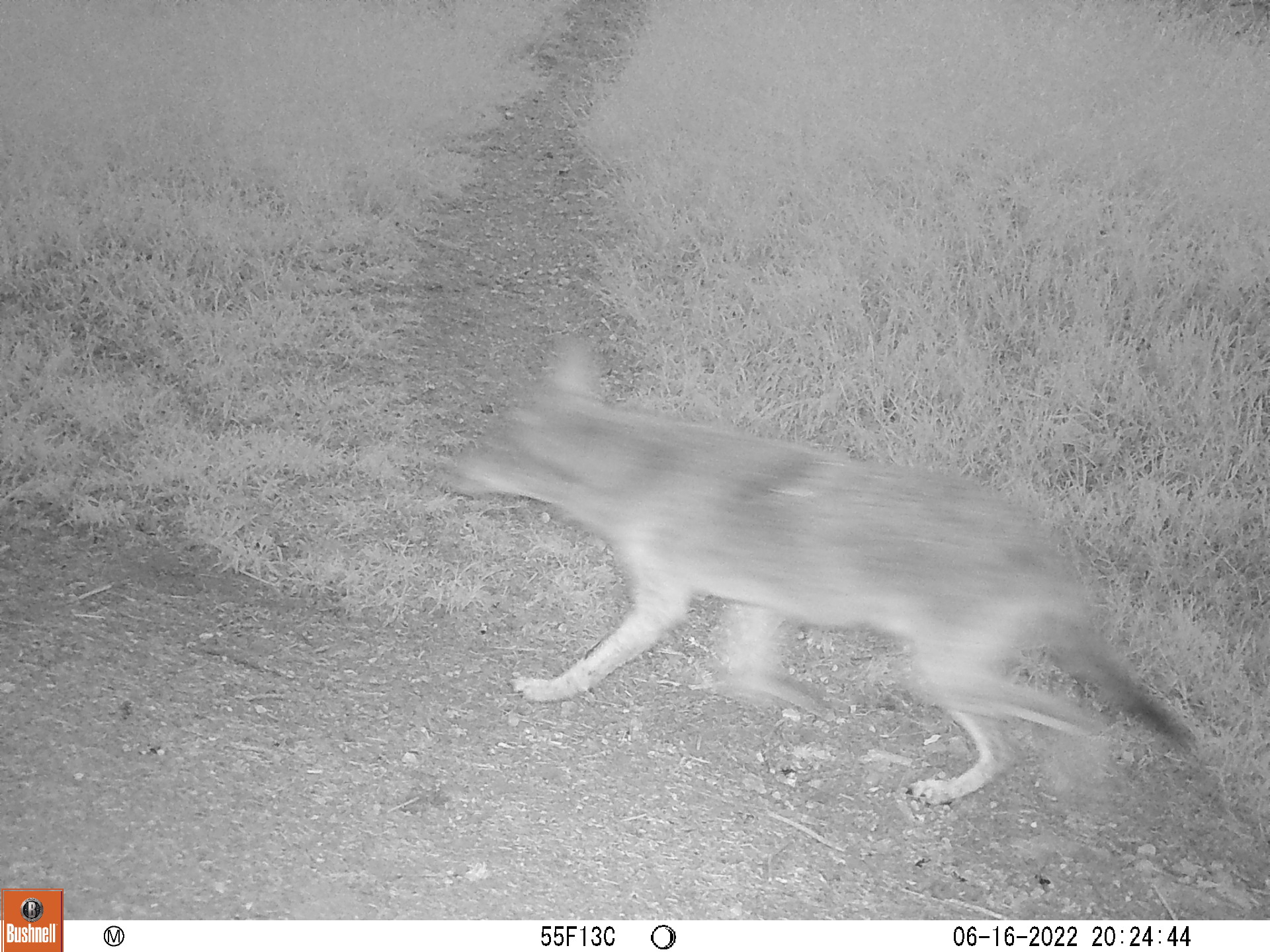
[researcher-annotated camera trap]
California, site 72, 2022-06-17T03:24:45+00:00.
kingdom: Animalia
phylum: Chordata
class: Mammalia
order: Carnivora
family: Canidae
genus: Canis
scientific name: Canis latrans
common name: coyote